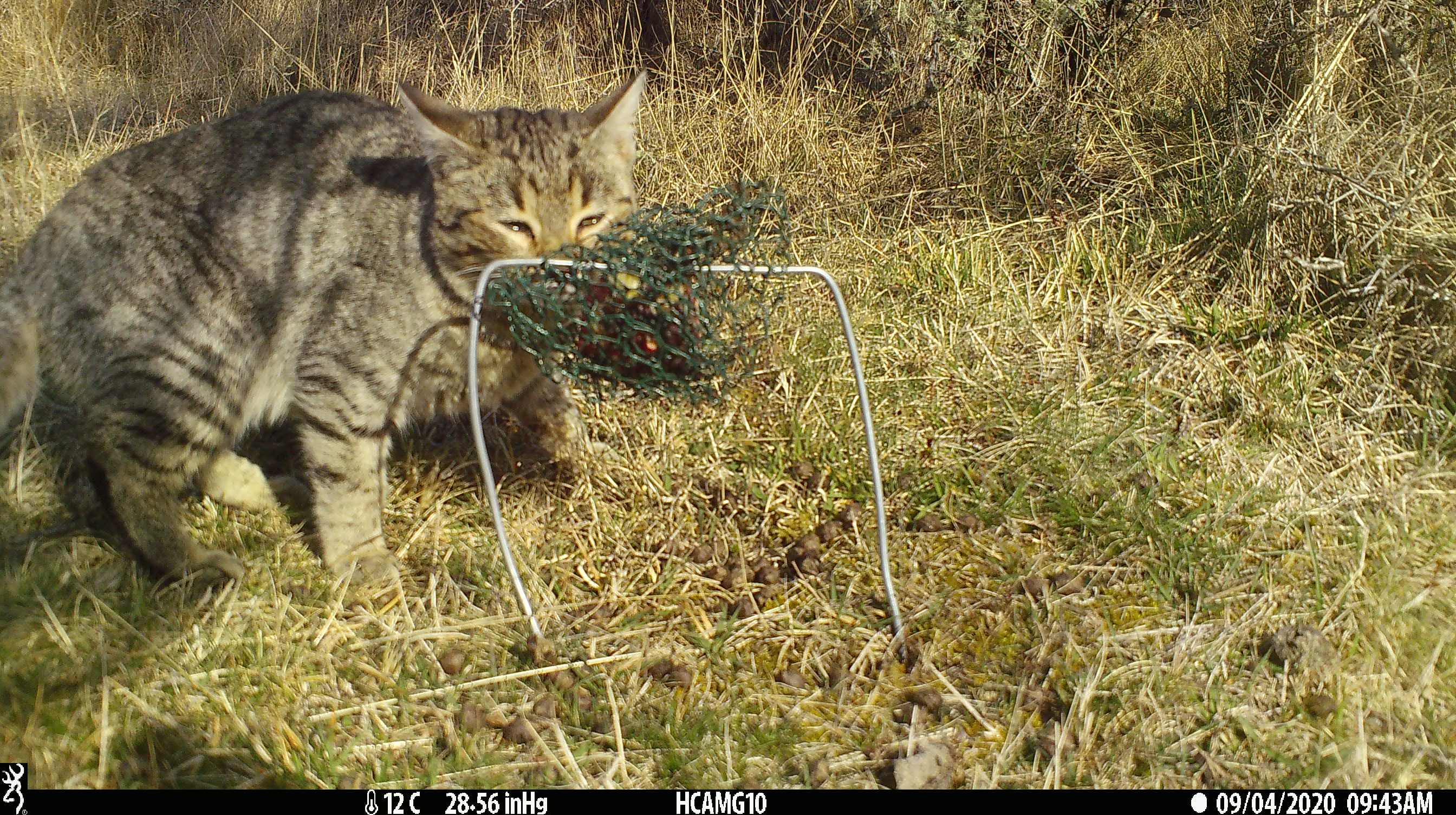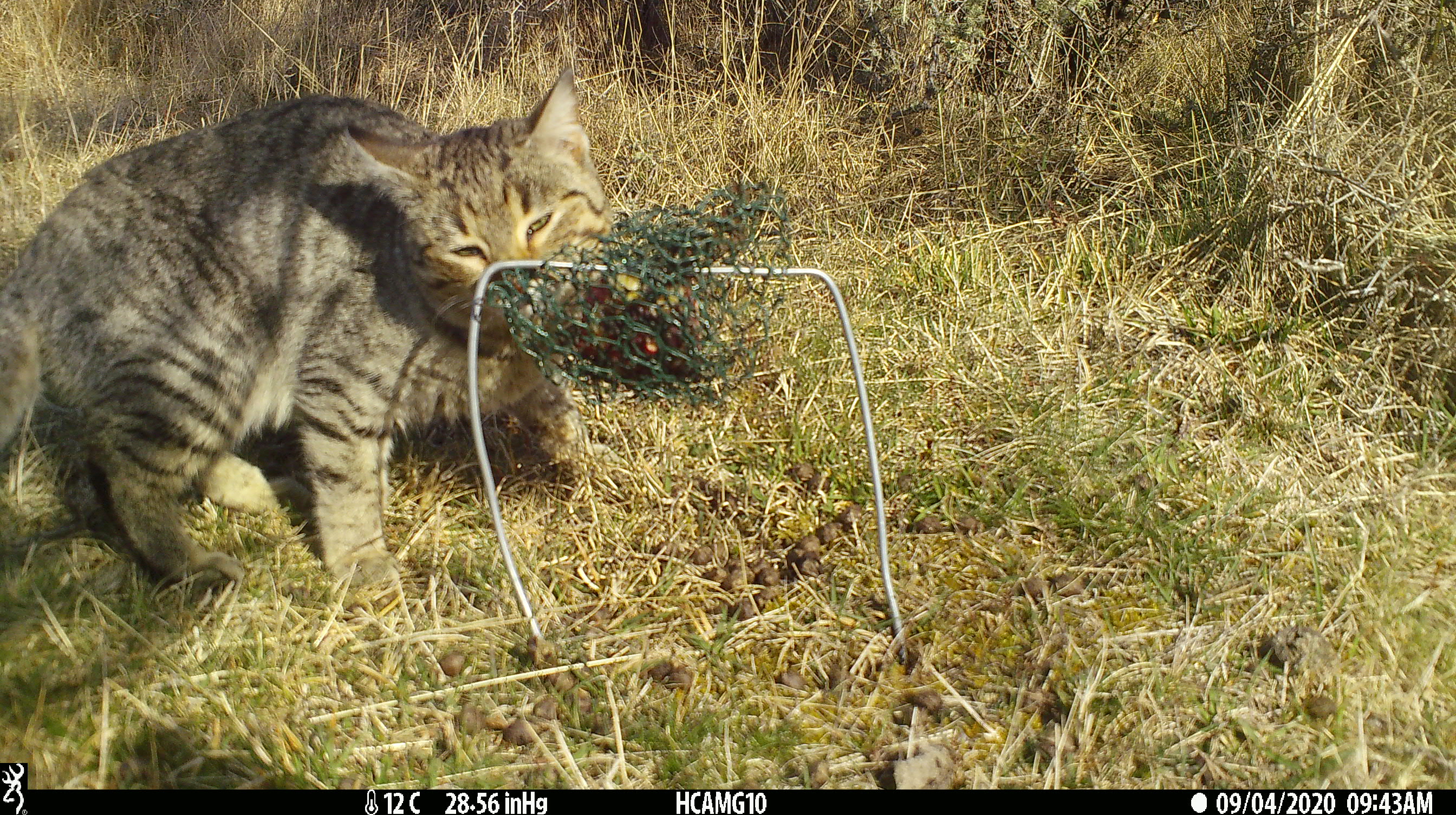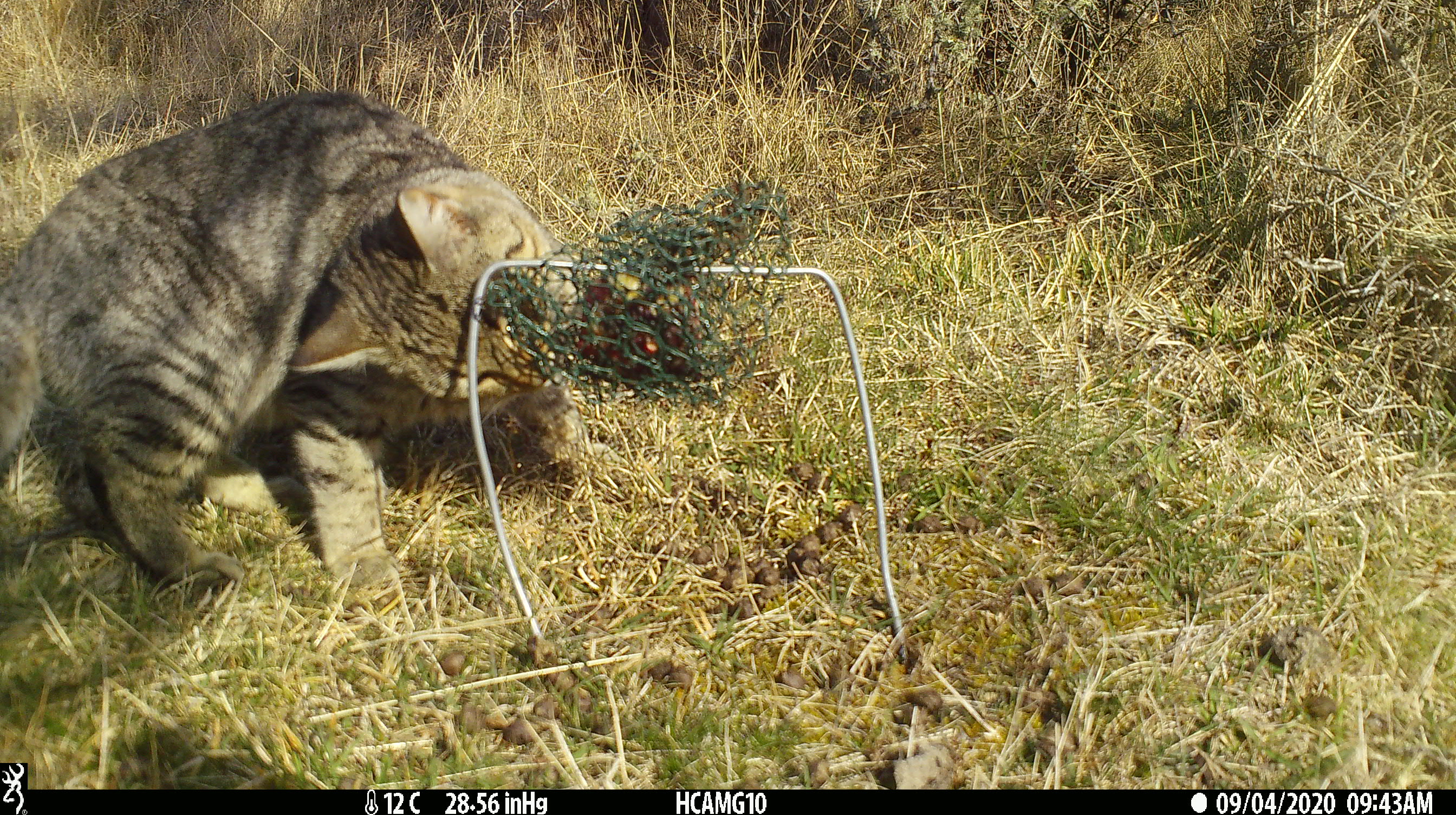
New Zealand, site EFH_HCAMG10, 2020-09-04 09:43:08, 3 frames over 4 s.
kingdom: Animalia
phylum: Chordata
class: Mammalia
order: Carnivora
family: Felidae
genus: Felis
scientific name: Felis catus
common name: domestic cat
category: cat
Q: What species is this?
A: Cat (domestic cat) (Felis catus).